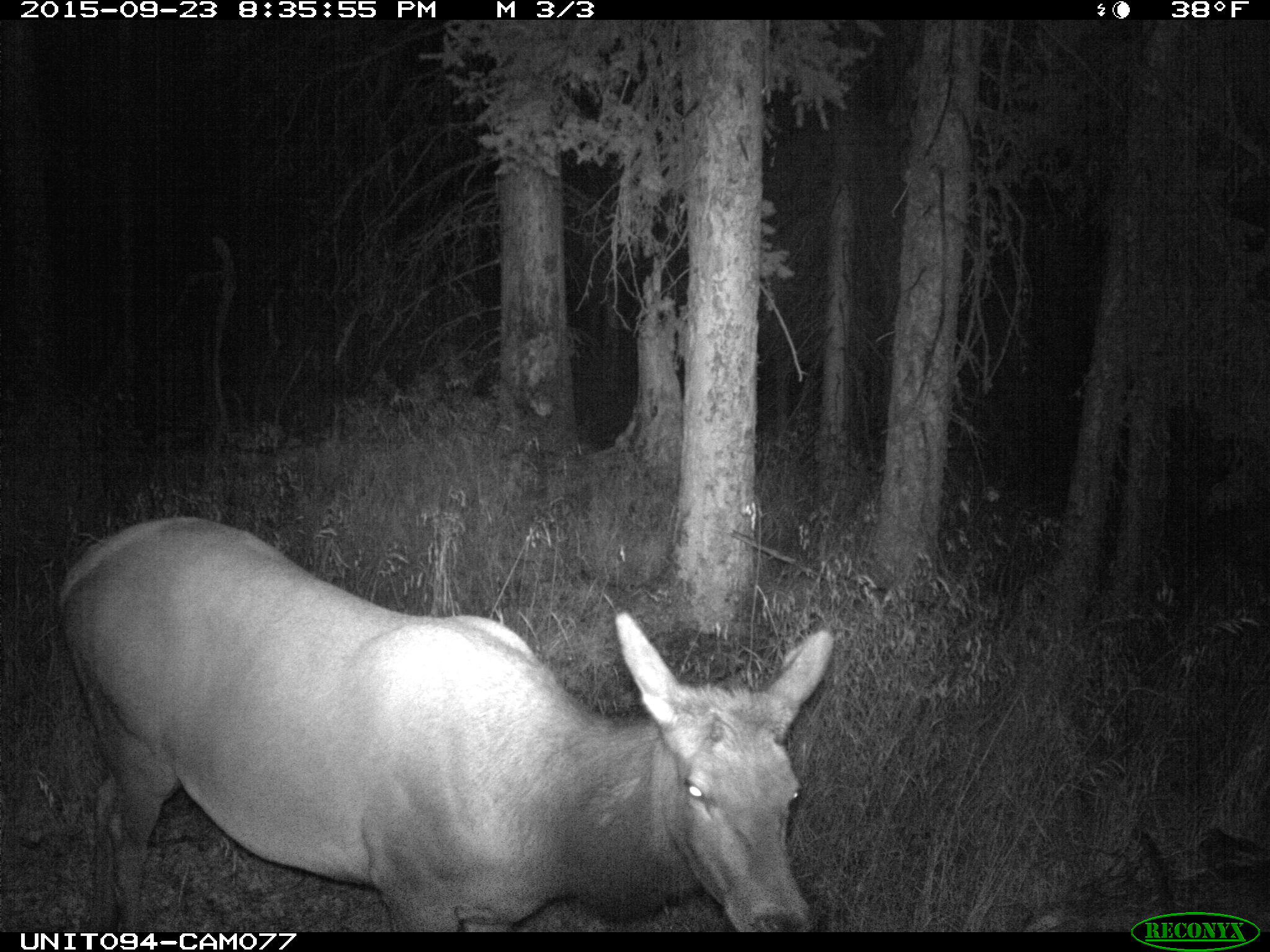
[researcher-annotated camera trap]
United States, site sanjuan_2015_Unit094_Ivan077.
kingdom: Animalia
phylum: Chordata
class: Mammalia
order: Artiodactyla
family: Cervidae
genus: Cervus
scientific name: Cervus elaphus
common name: red deer